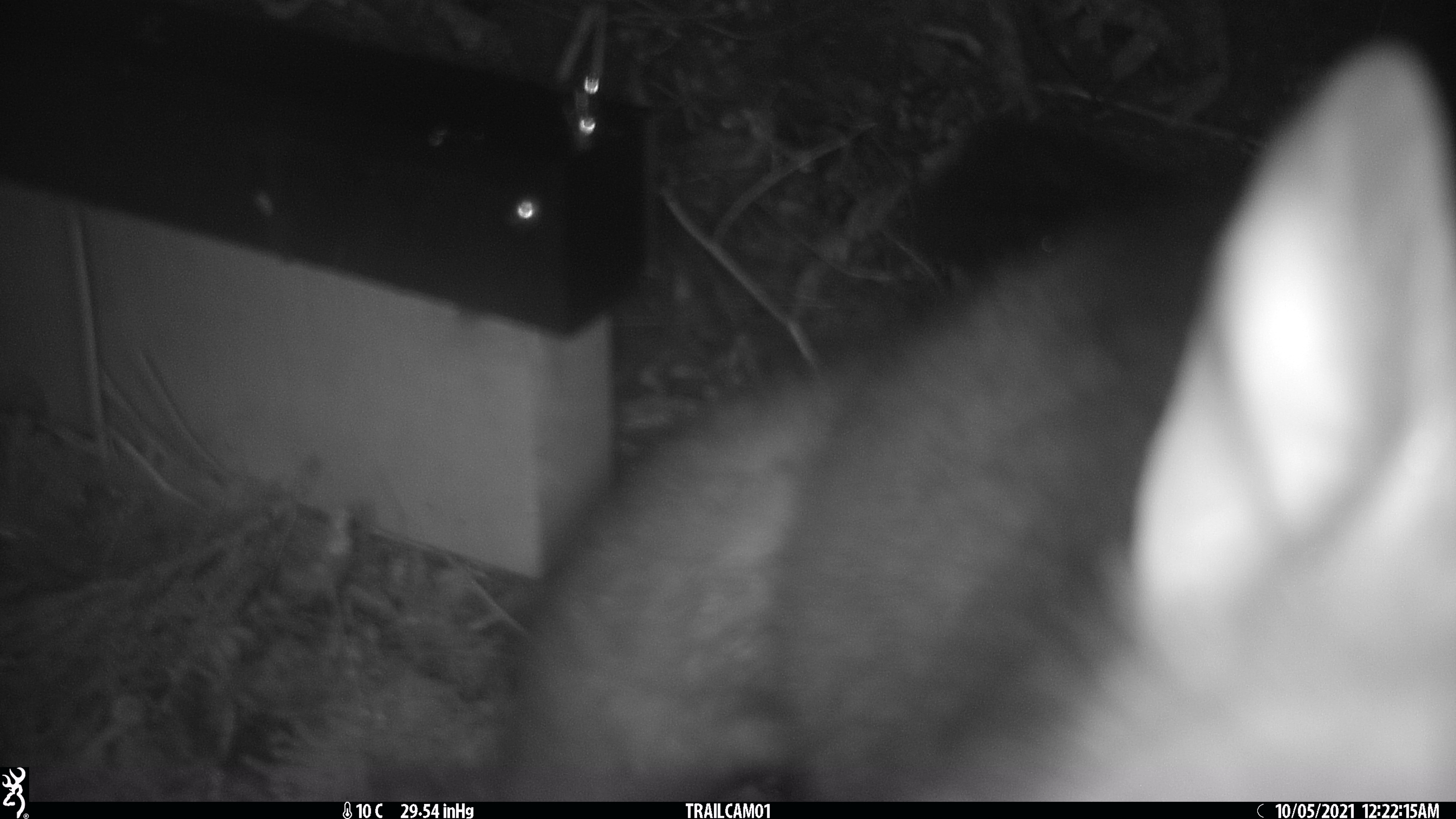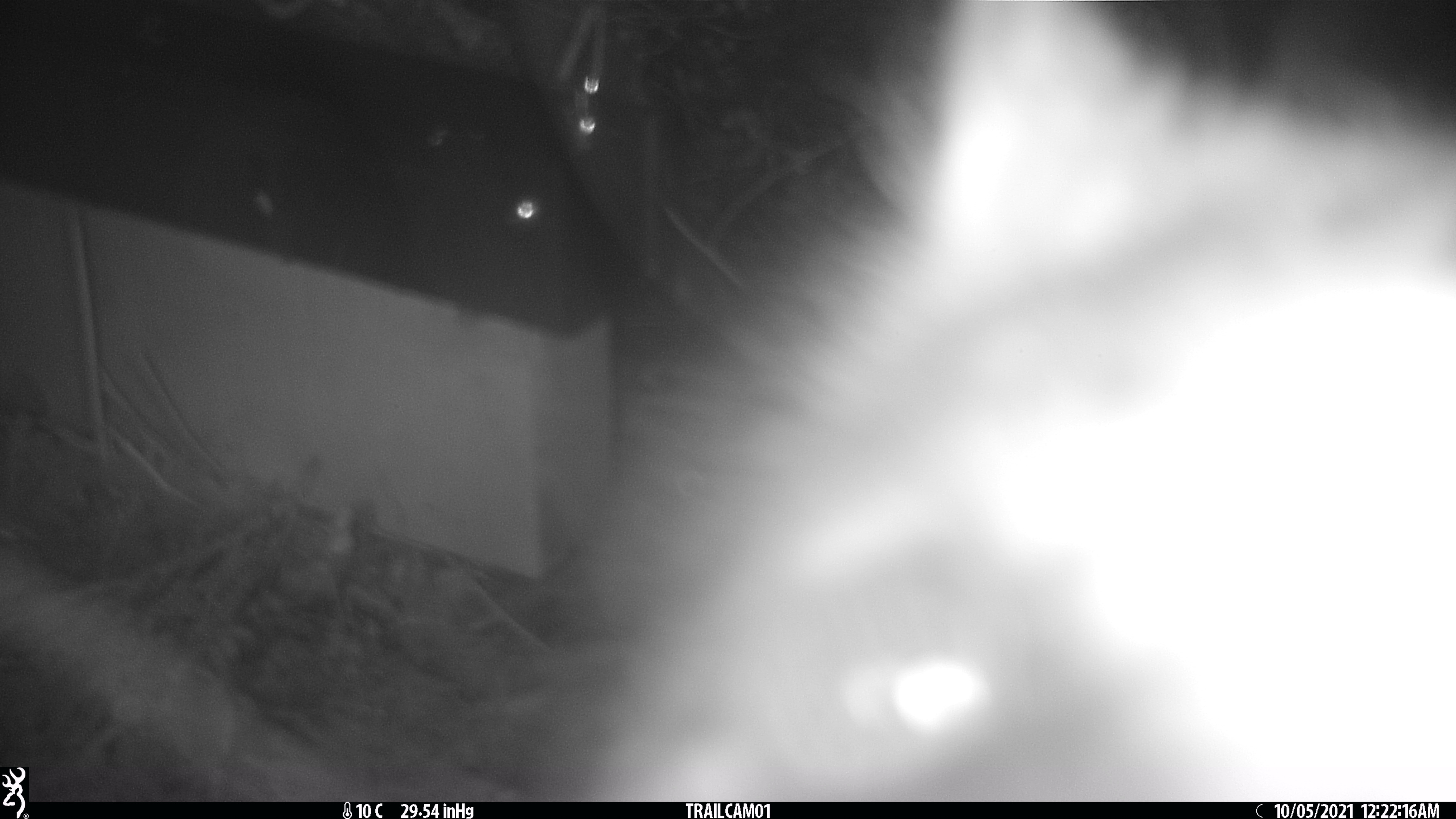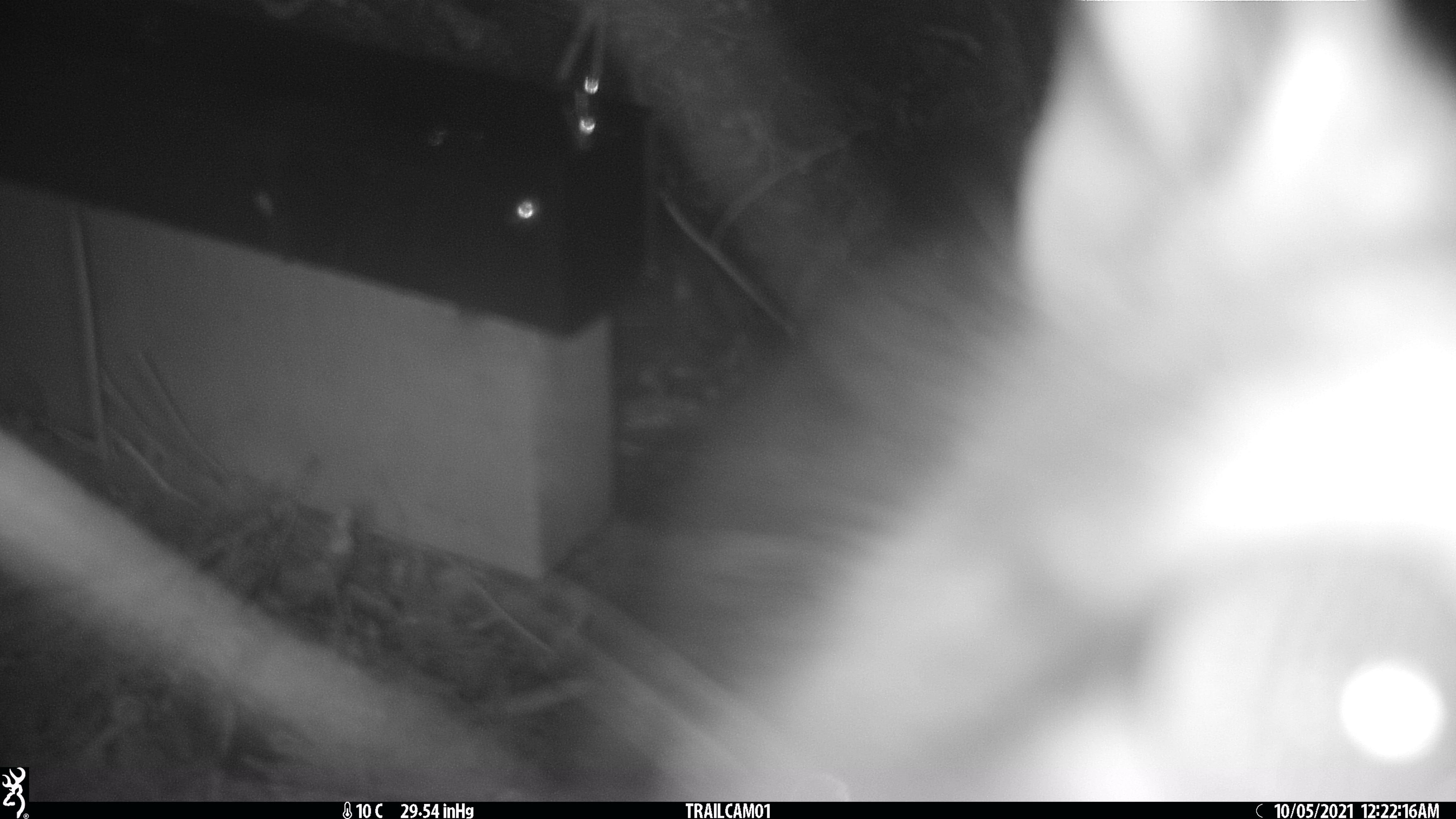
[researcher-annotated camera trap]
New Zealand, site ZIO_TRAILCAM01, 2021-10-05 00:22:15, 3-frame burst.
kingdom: Animalia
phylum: Chordata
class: Mammalia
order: Diprotodontia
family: Phalangeridae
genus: Trichosurus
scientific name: Trichosurus vulpecula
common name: common brushtail possum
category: possum